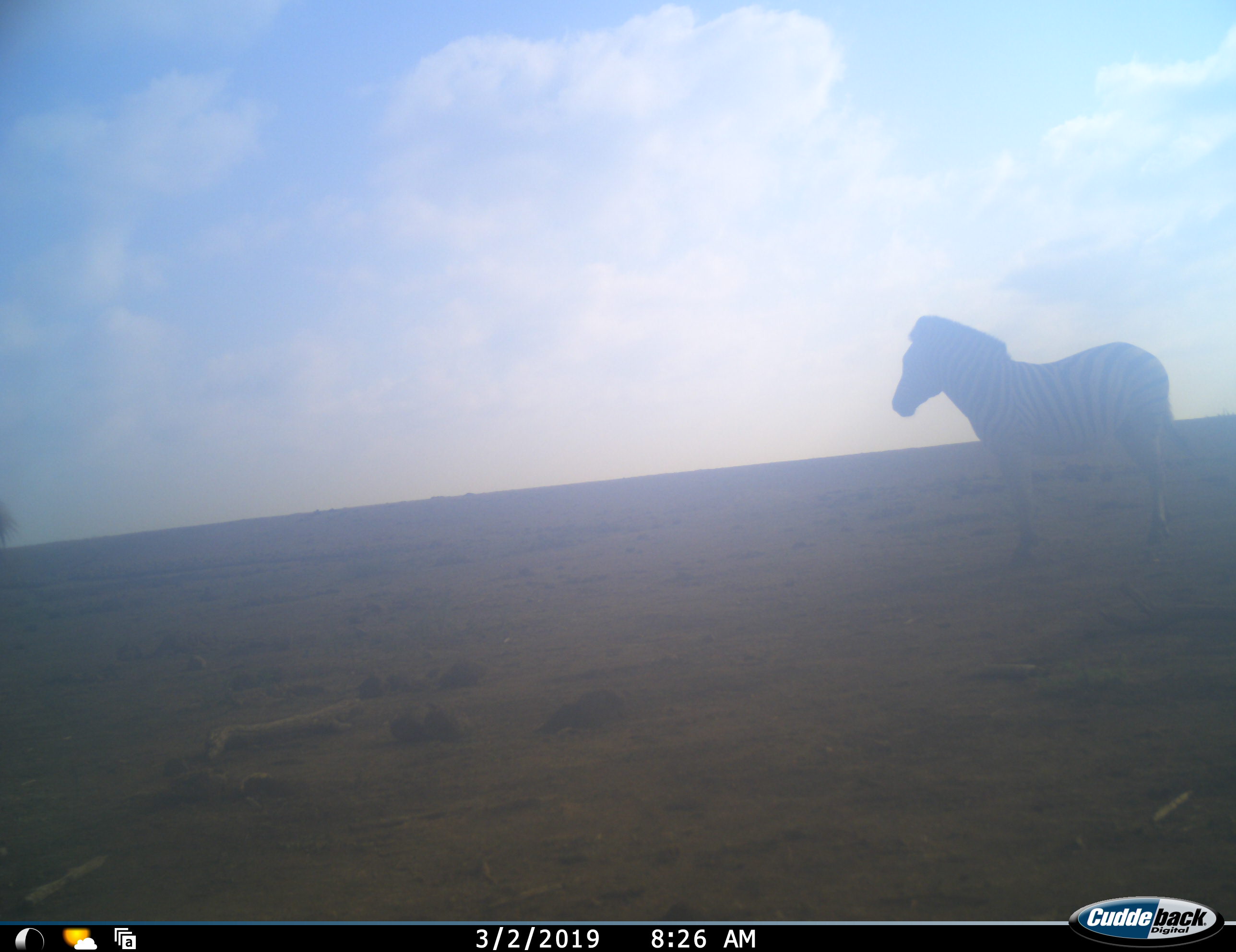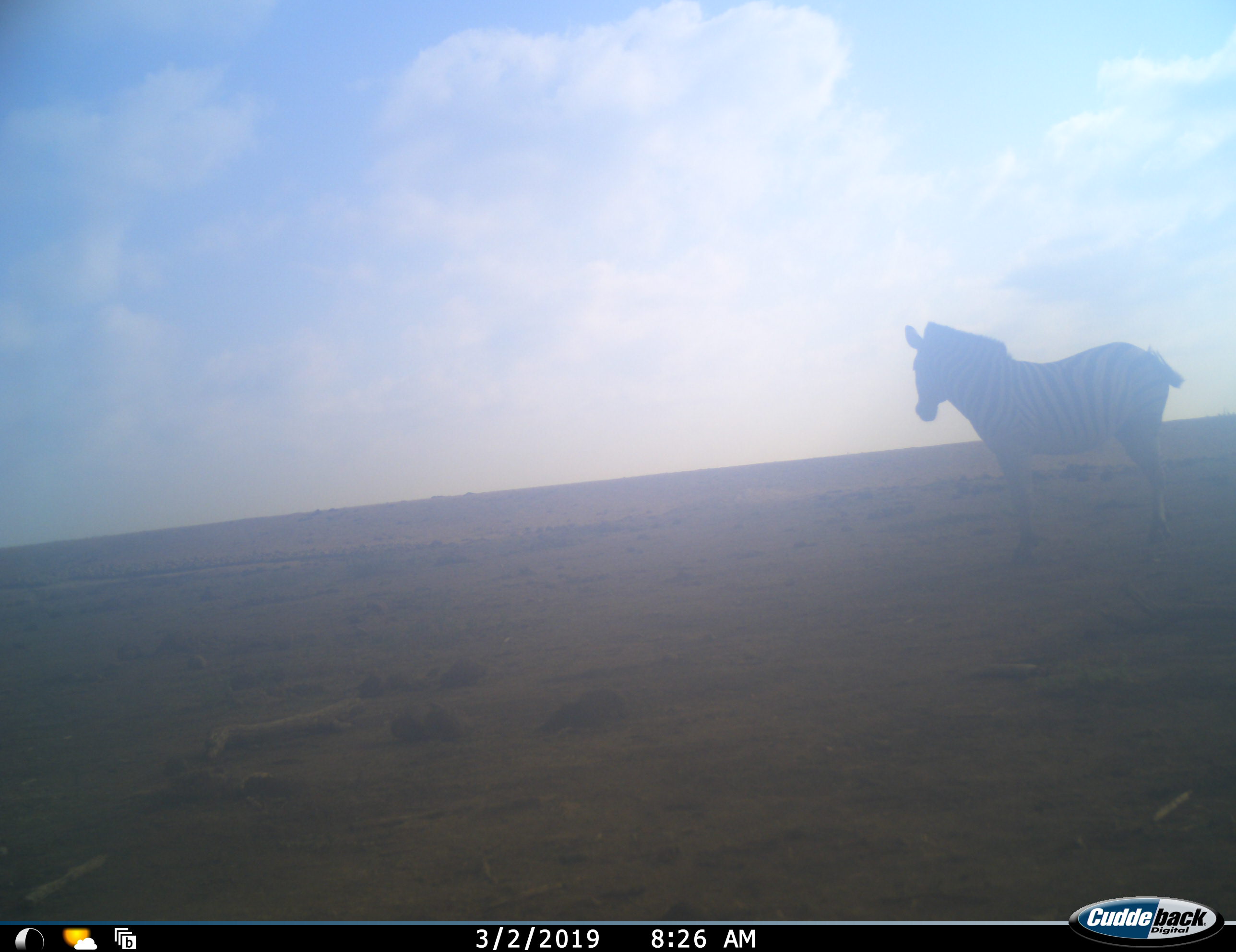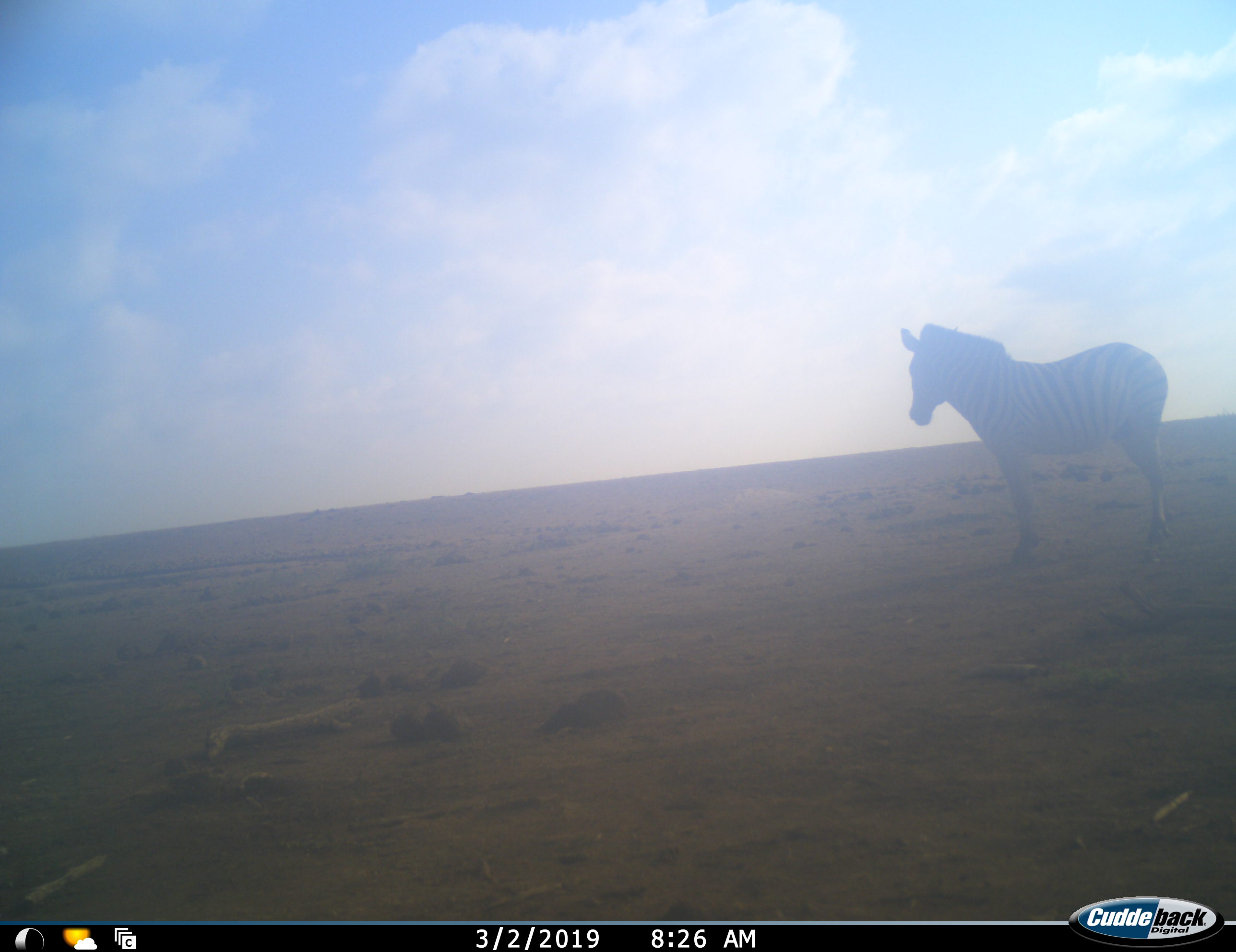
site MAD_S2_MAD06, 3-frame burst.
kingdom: Animalia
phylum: Chordata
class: Mammalia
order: Perissodactyla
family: Equidae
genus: Equus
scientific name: Equus quagga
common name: plains zebra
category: zebraplains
Zebraplains (plains zebra) (Equus quagga), count 1. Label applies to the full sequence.